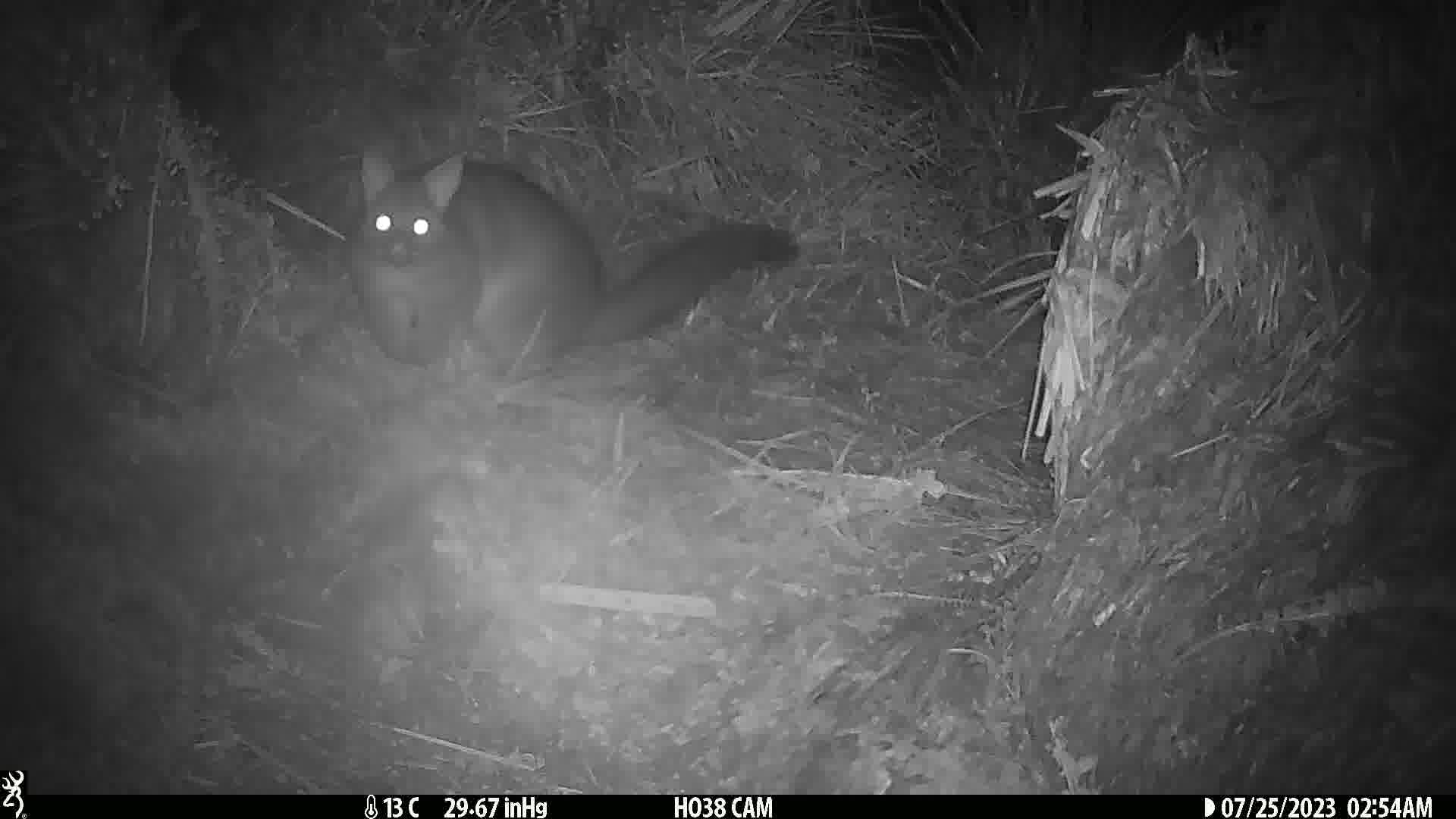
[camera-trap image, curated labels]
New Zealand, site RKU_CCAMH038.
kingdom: Animalia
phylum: Chordata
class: Mammalia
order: Diprotodontia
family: Phalangeridae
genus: Trichosurus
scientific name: Trichosurus vulpecula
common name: common brushtail possum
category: possum